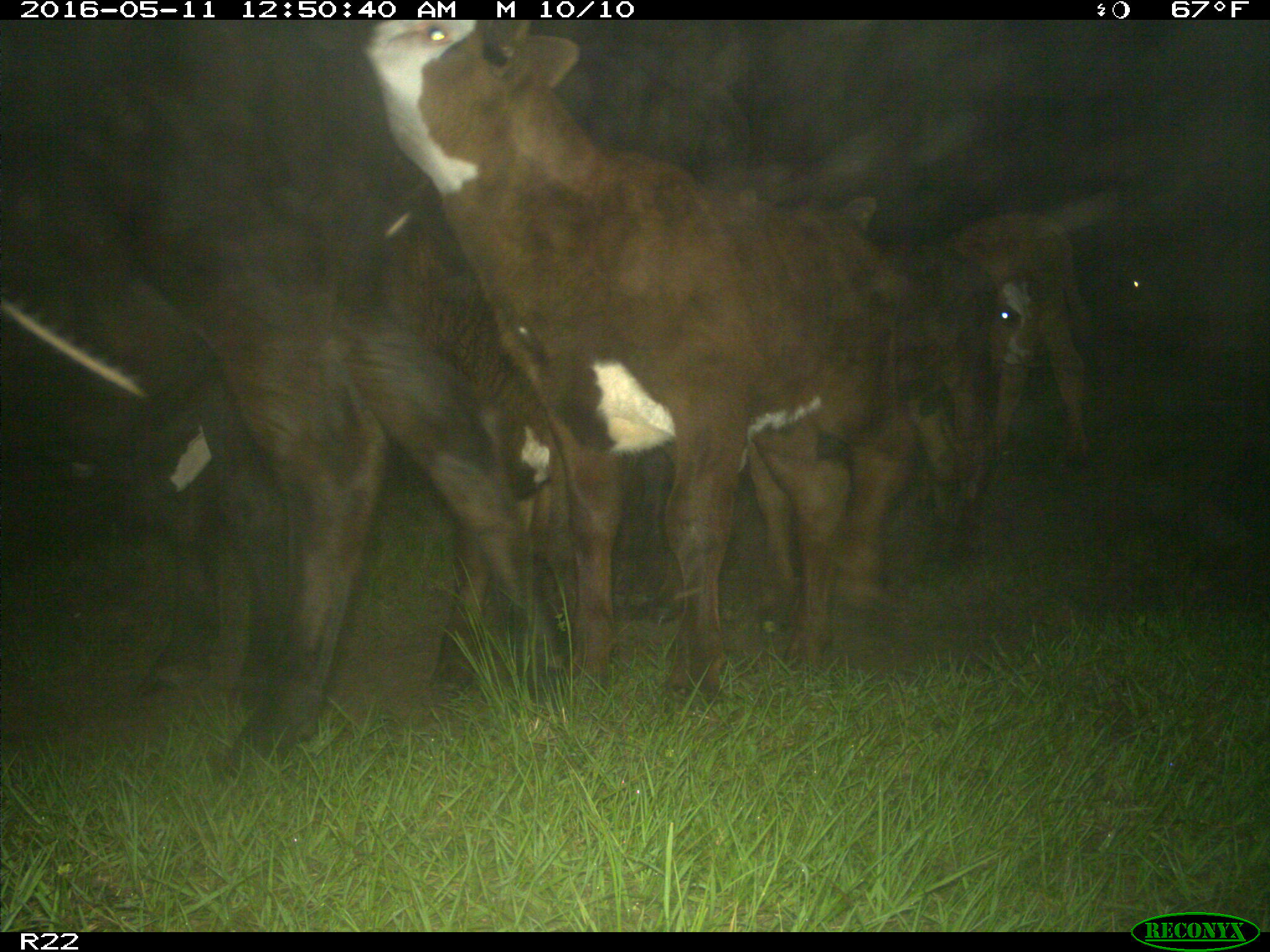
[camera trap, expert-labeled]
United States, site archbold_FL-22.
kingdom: Animalia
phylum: Chordata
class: Mammalia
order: Artiodactyla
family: Bovidae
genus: Bos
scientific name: Bos taurus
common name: domestic cow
Bos taurus (domestic cow).